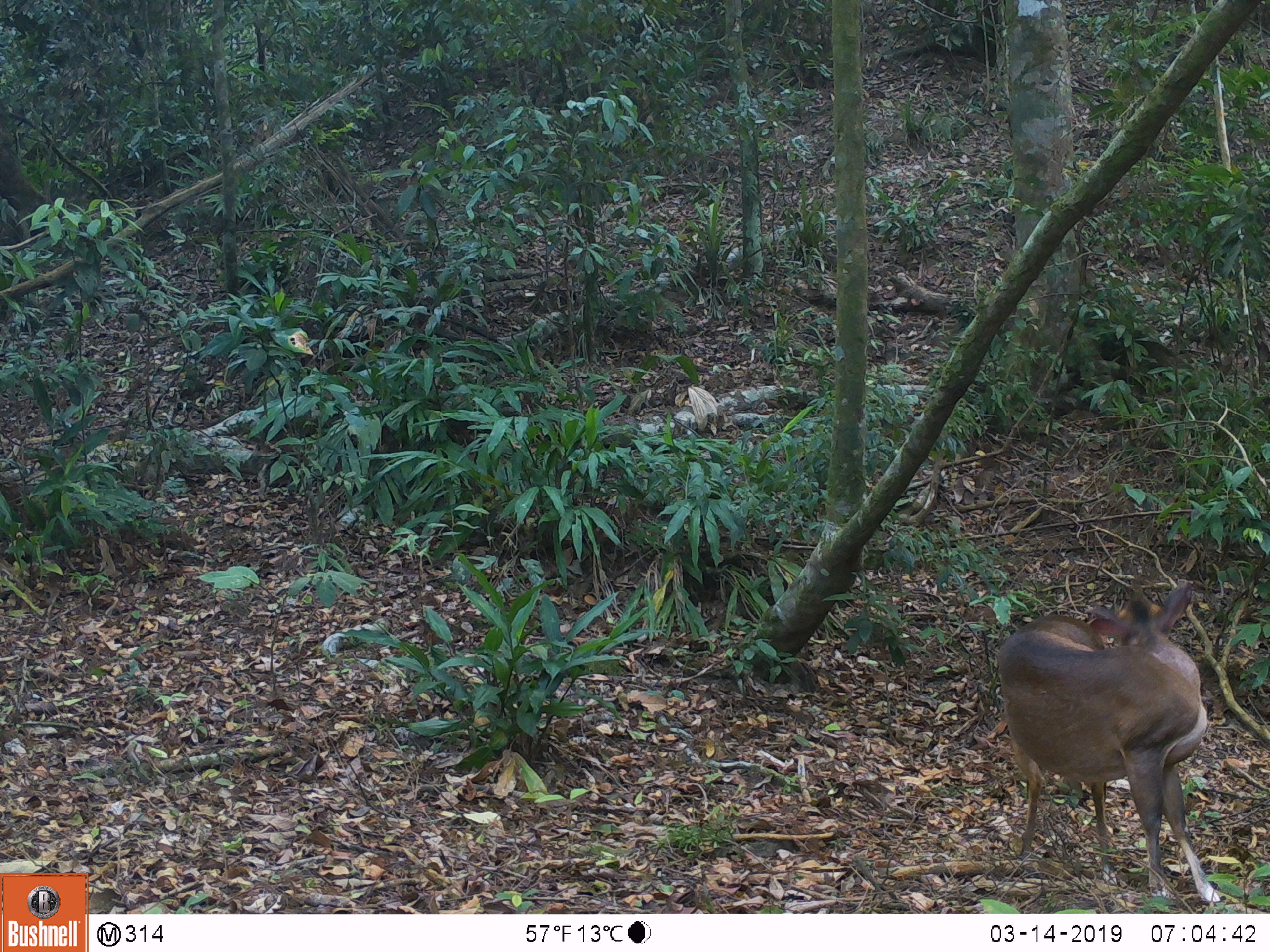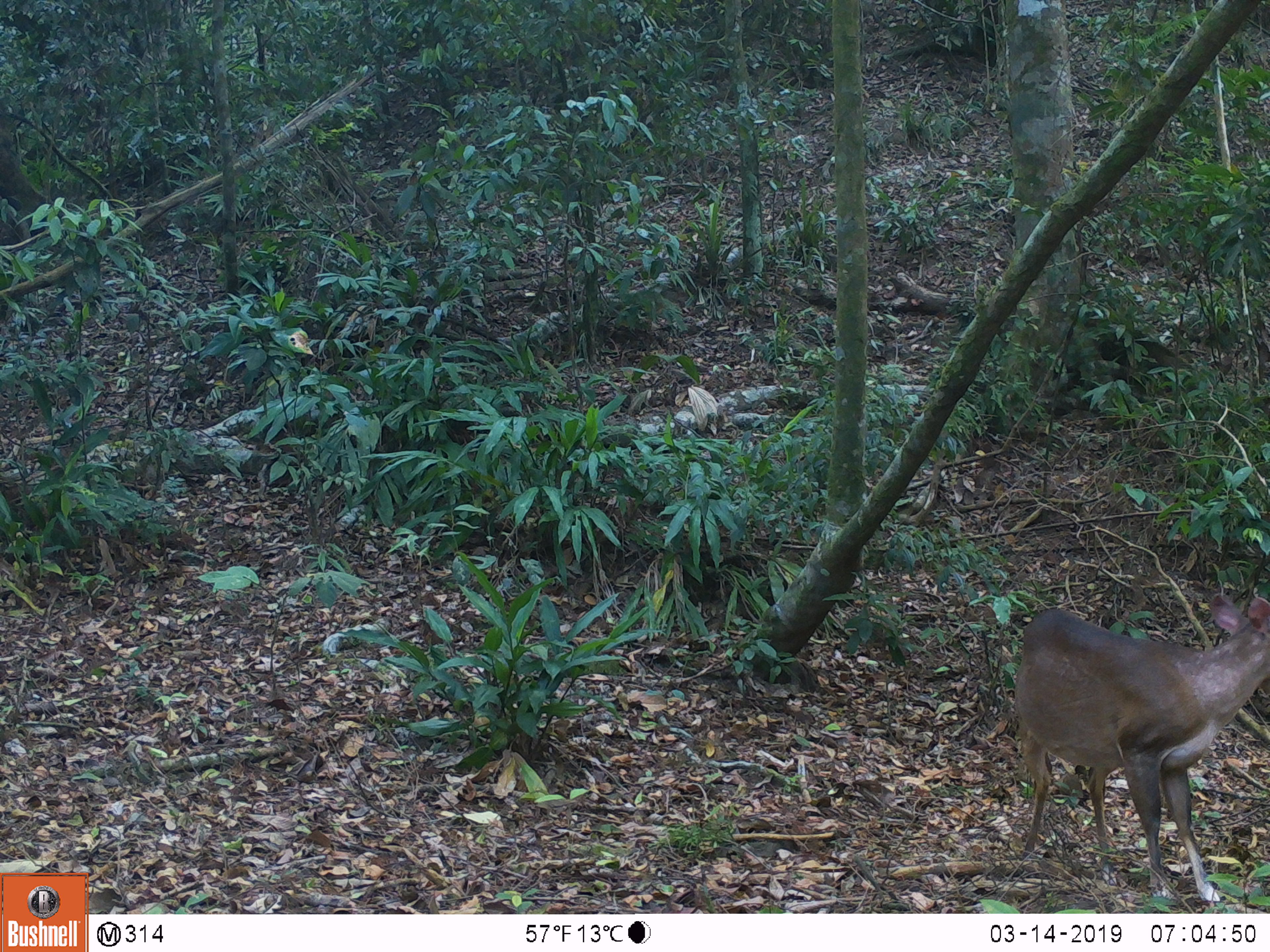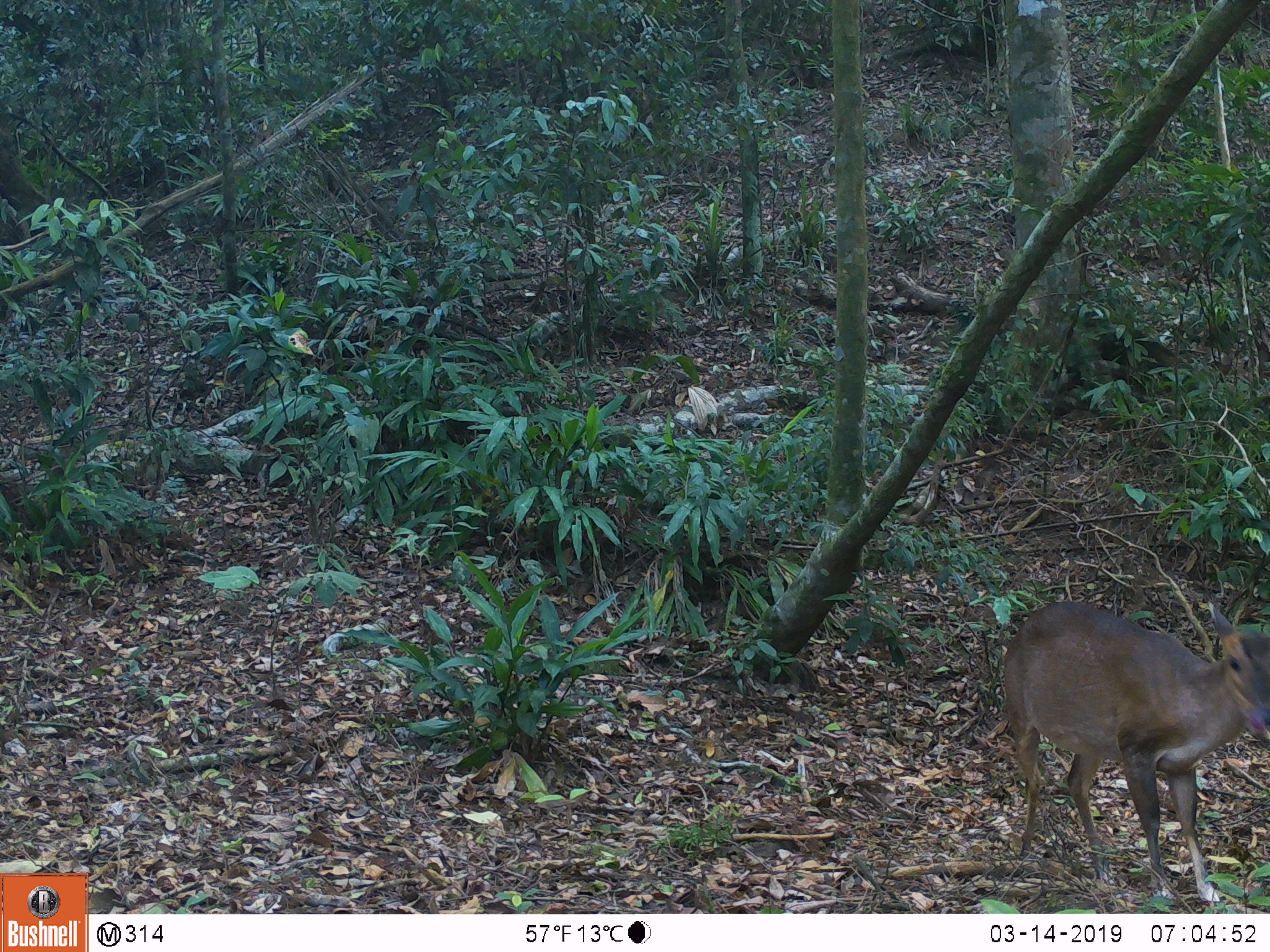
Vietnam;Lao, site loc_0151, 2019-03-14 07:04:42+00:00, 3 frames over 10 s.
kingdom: Animalia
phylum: Chordata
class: Mammalia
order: Artiodactyla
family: Cervidae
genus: Muntiacus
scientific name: Muntiacus vuquangensis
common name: large-antlered muntjac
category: large antlered muntjac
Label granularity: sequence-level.